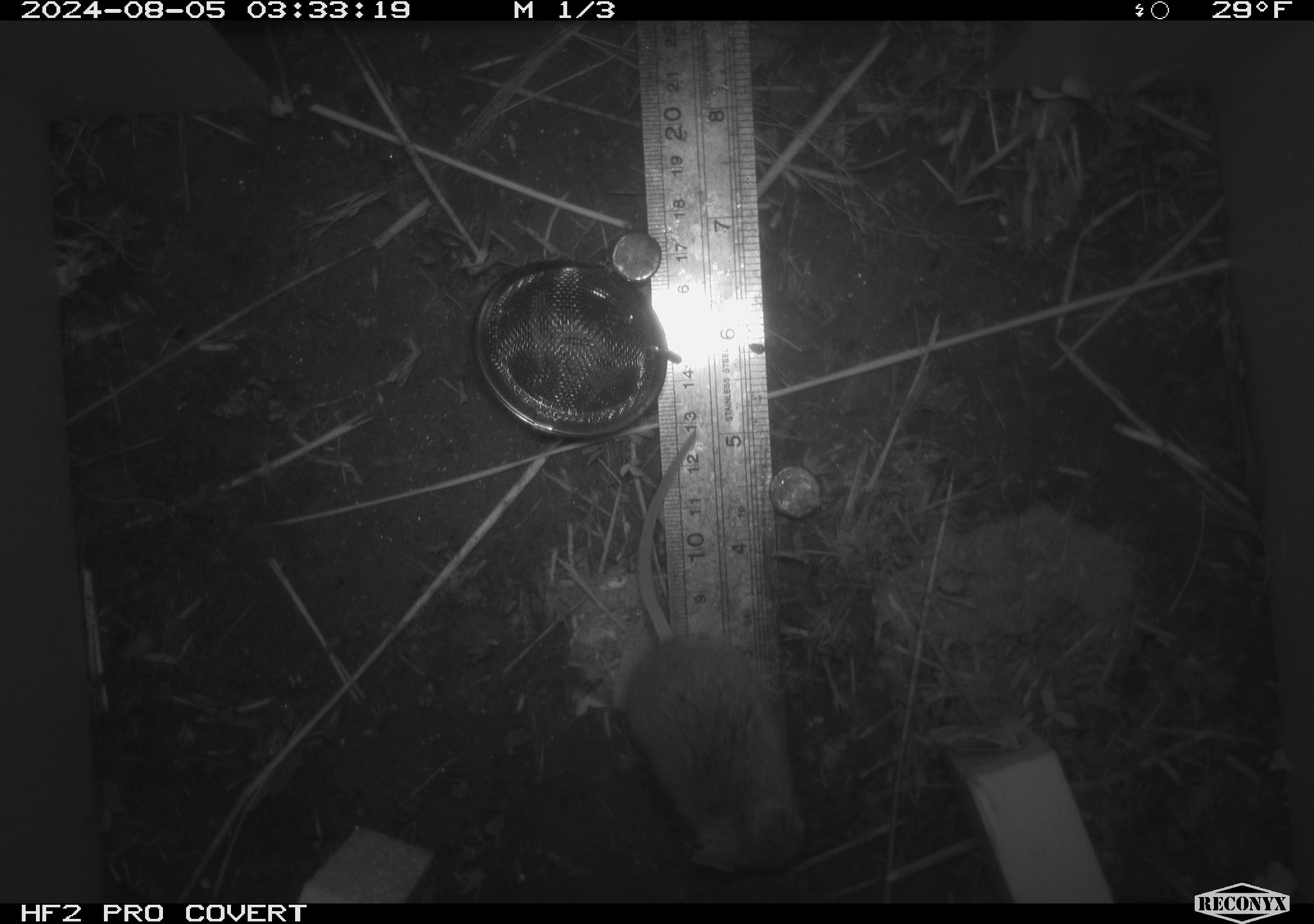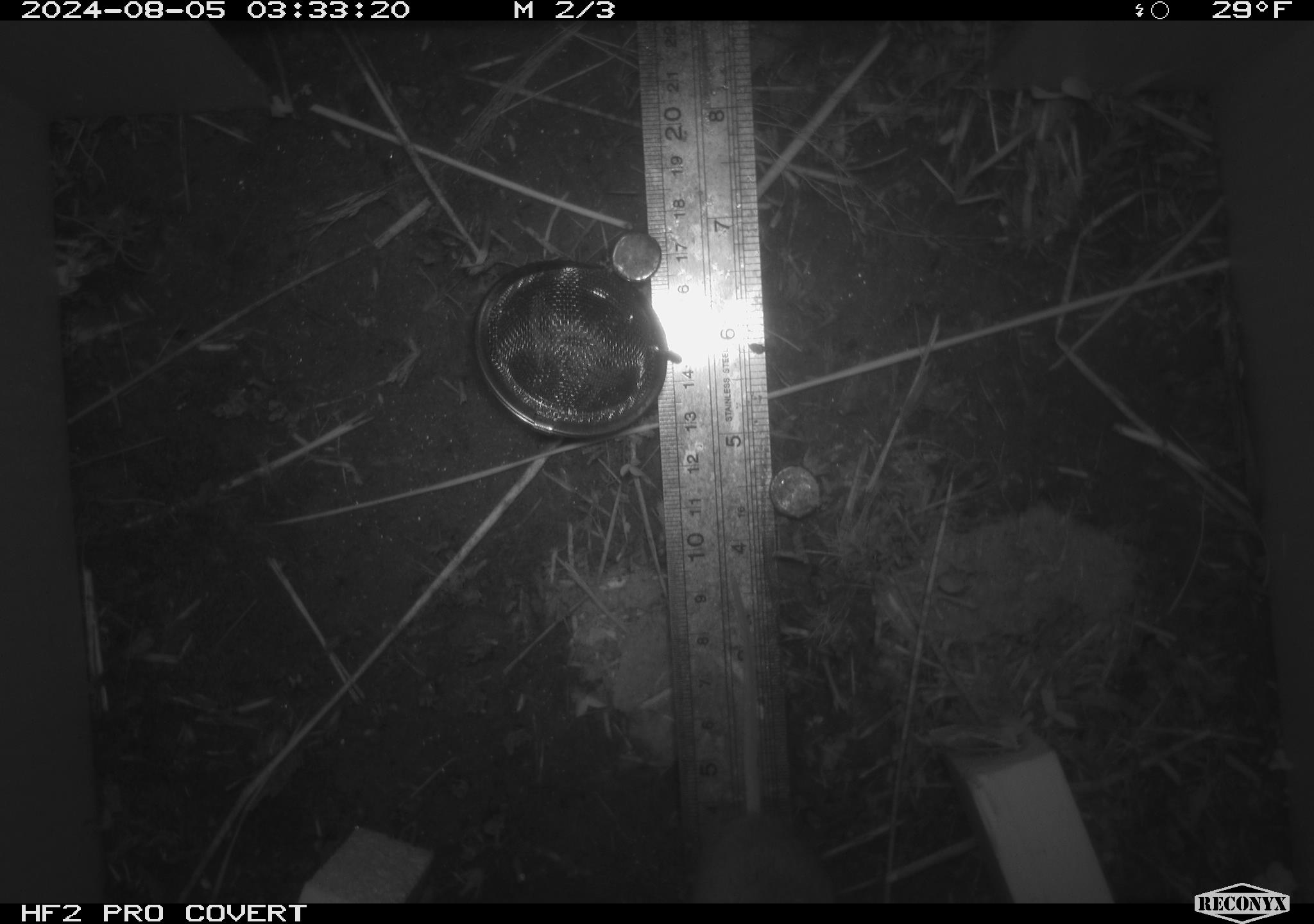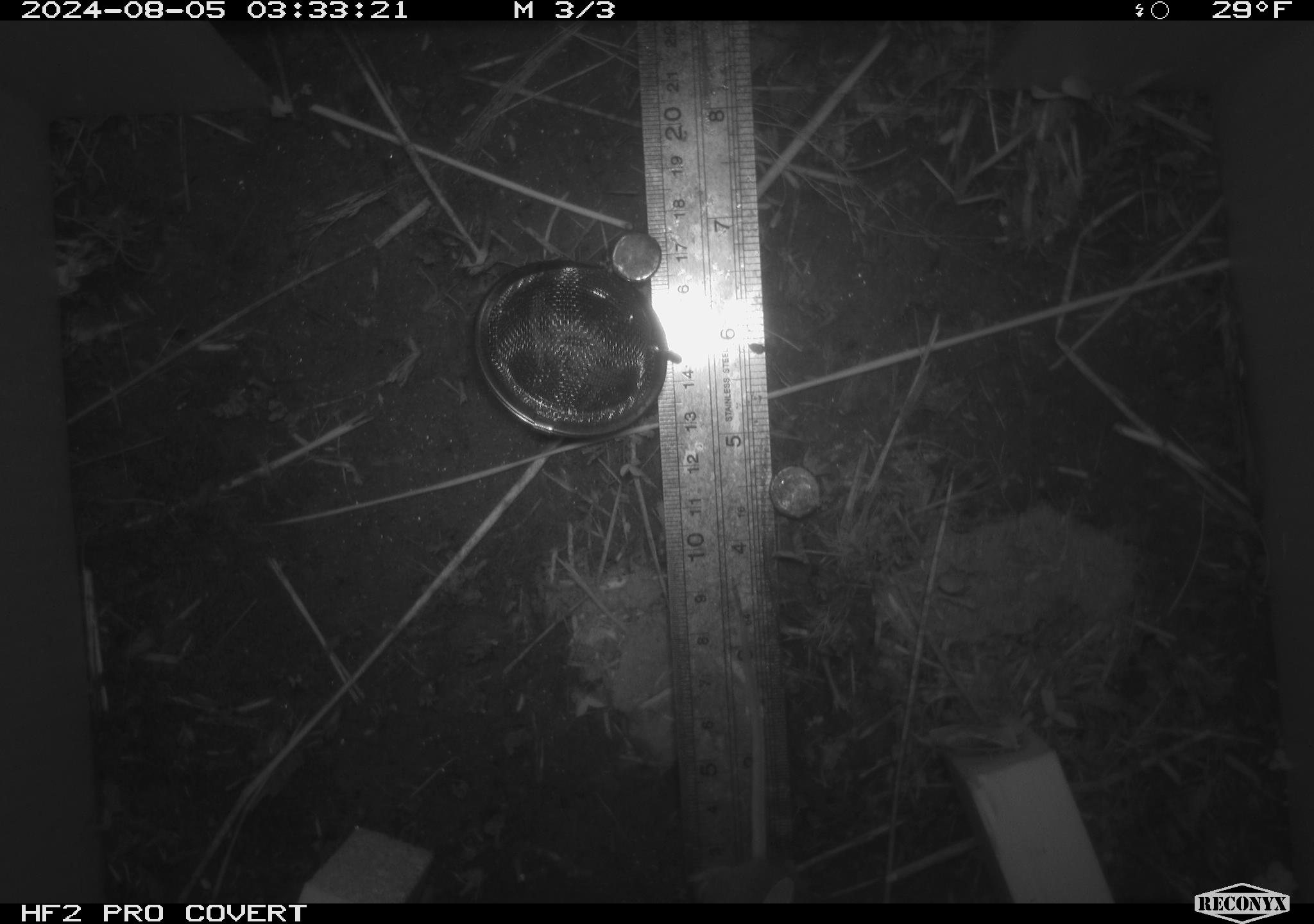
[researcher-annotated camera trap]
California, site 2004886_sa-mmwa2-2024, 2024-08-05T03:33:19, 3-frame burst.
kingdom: Animalia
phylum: Chordata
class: Mammalia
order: Rodentia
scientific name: Rodentia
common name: mouse species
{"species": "mouse species (Rodentia)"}